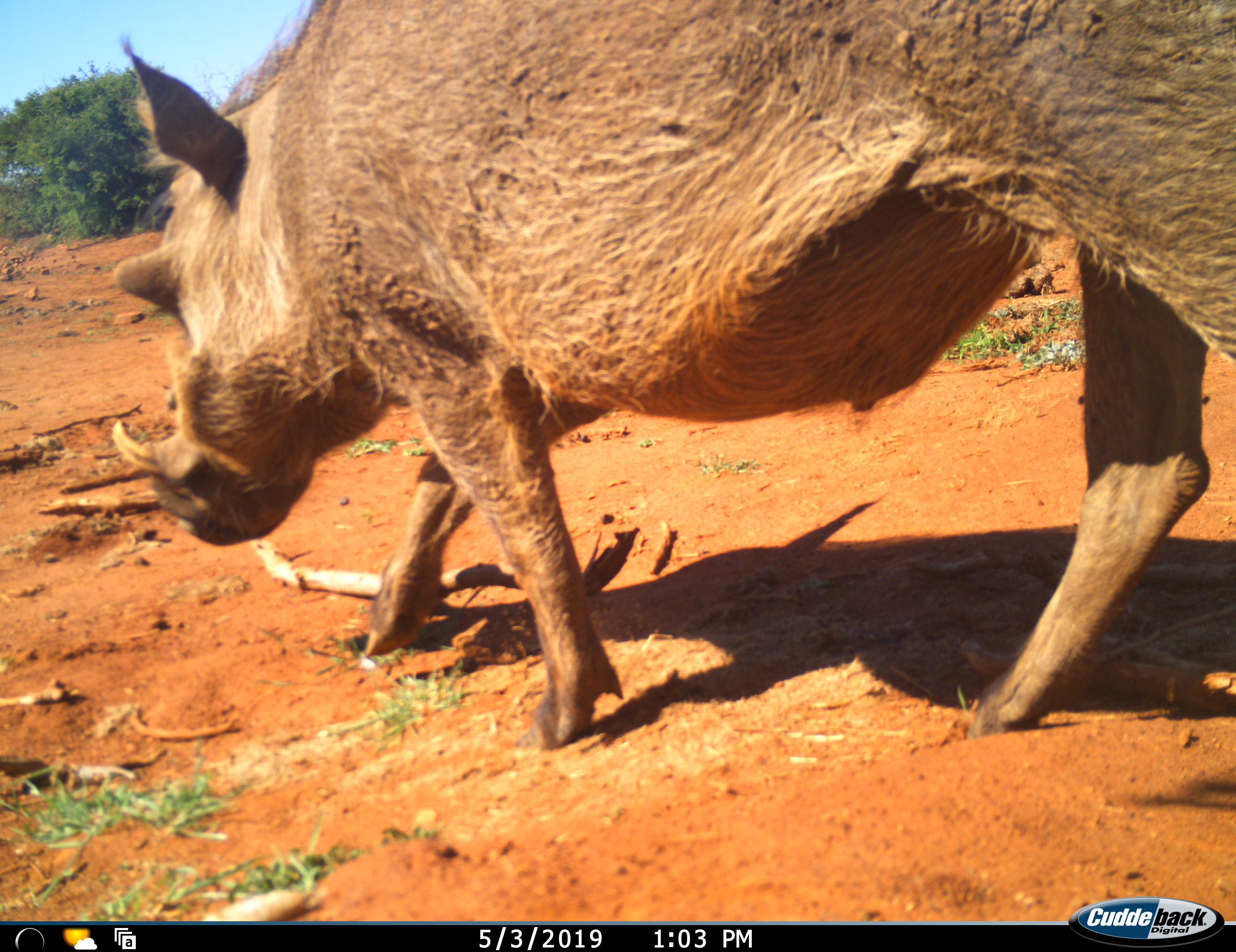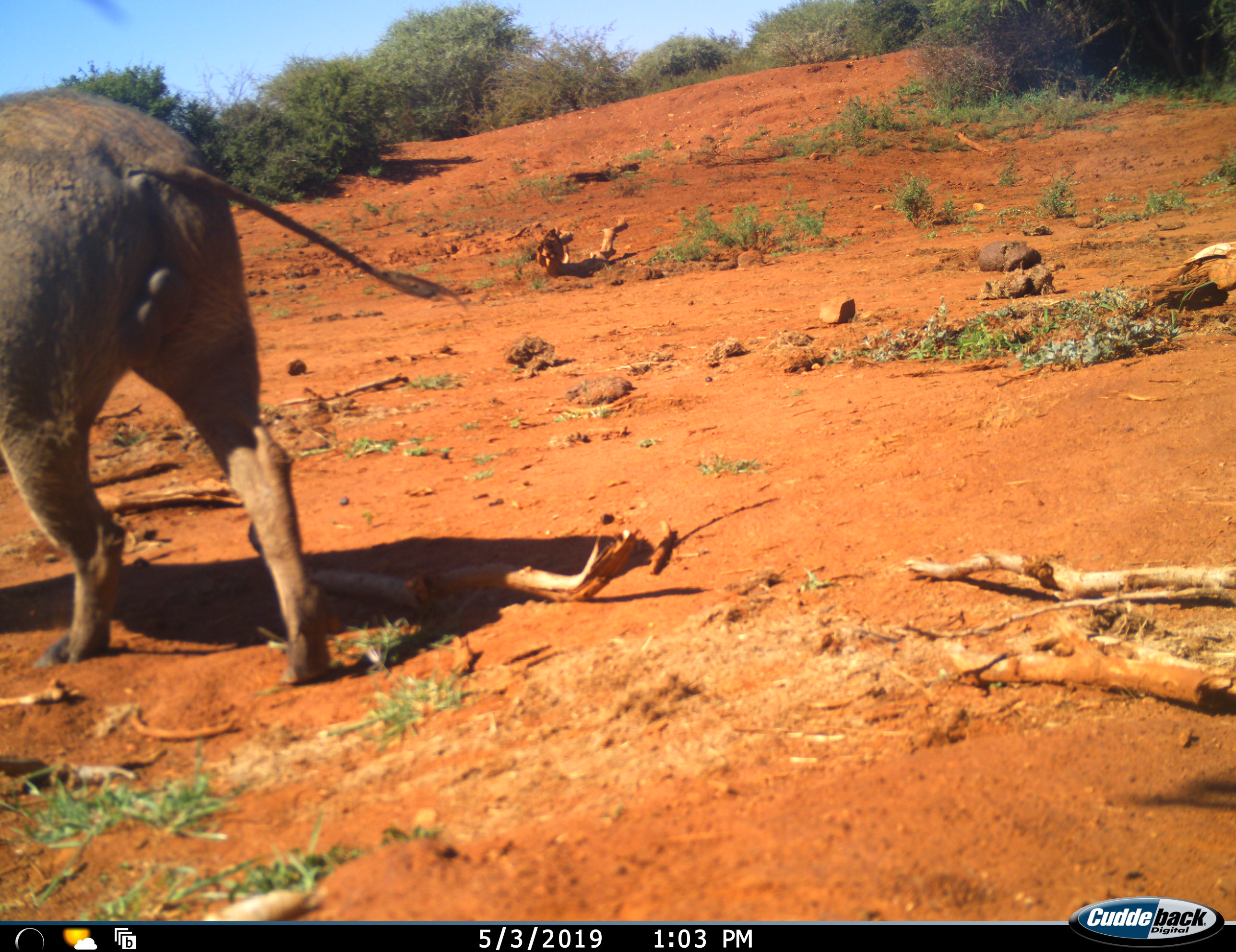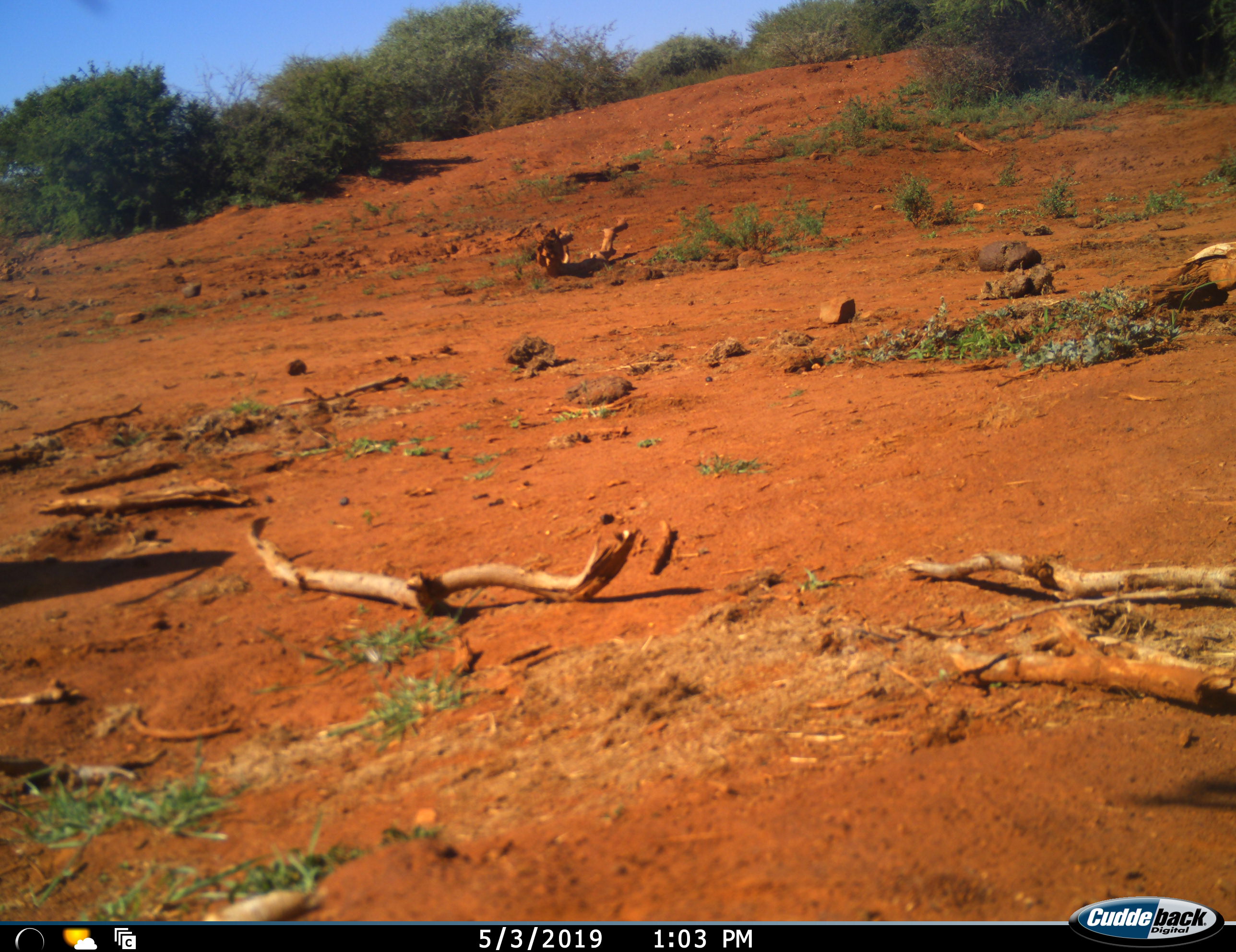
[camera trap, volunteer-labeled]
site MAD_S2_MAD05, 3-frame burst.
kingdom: Animalia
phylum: Chordata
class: Mammalia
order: Artiodactyla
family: Suidae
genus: Phacochoerus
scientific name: Phacochoerus africanus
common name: warthog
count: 1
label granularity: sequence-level